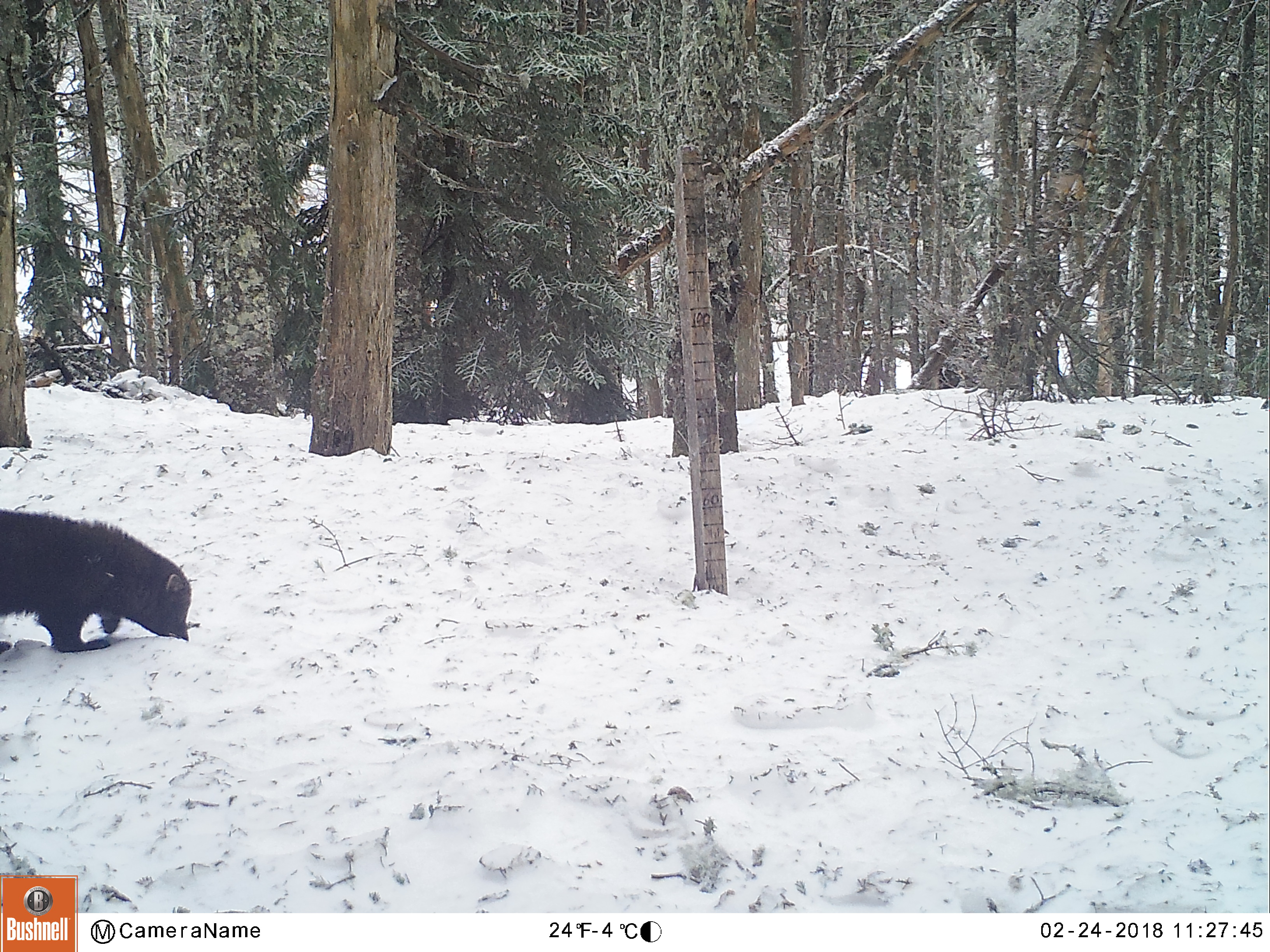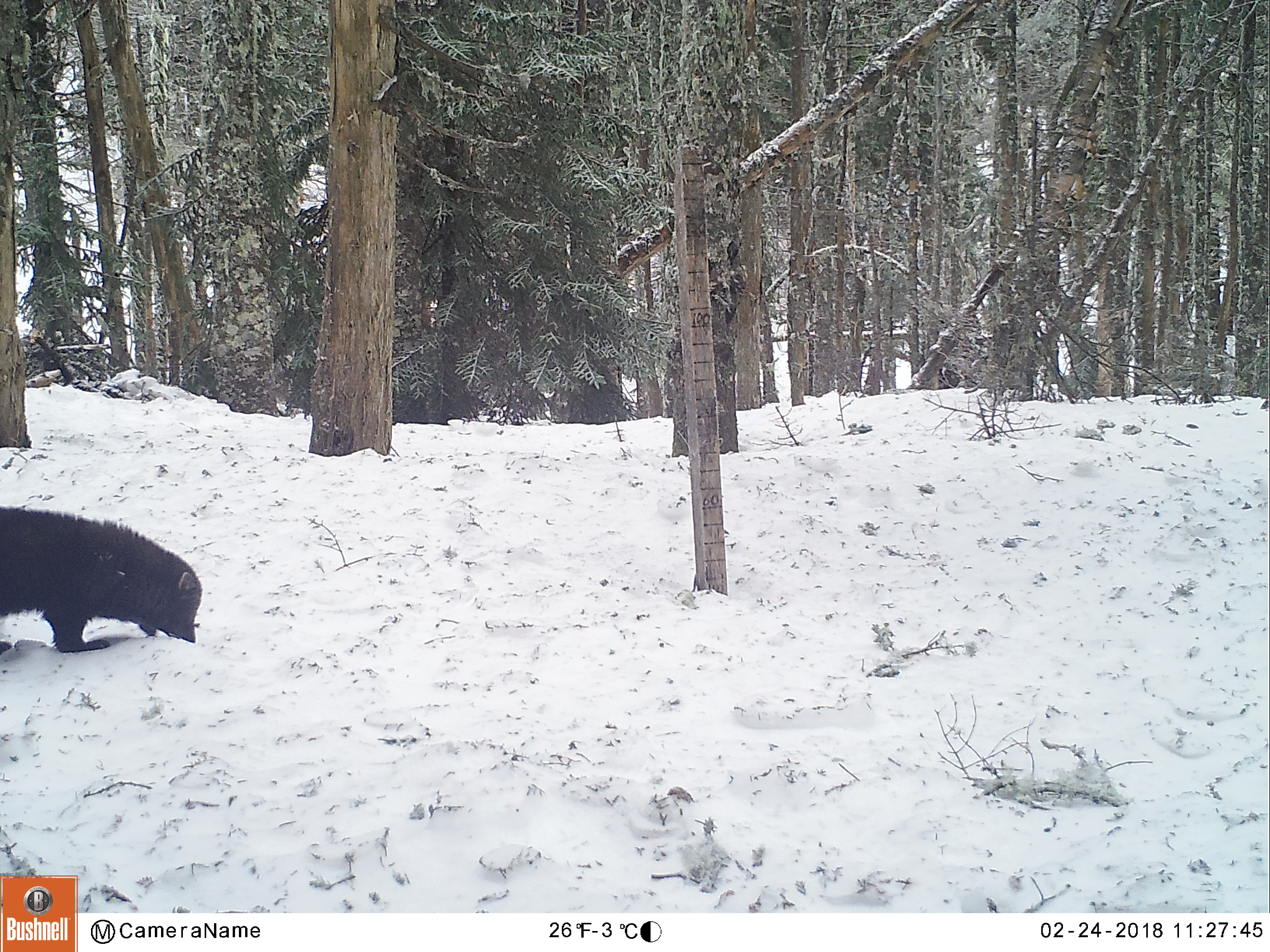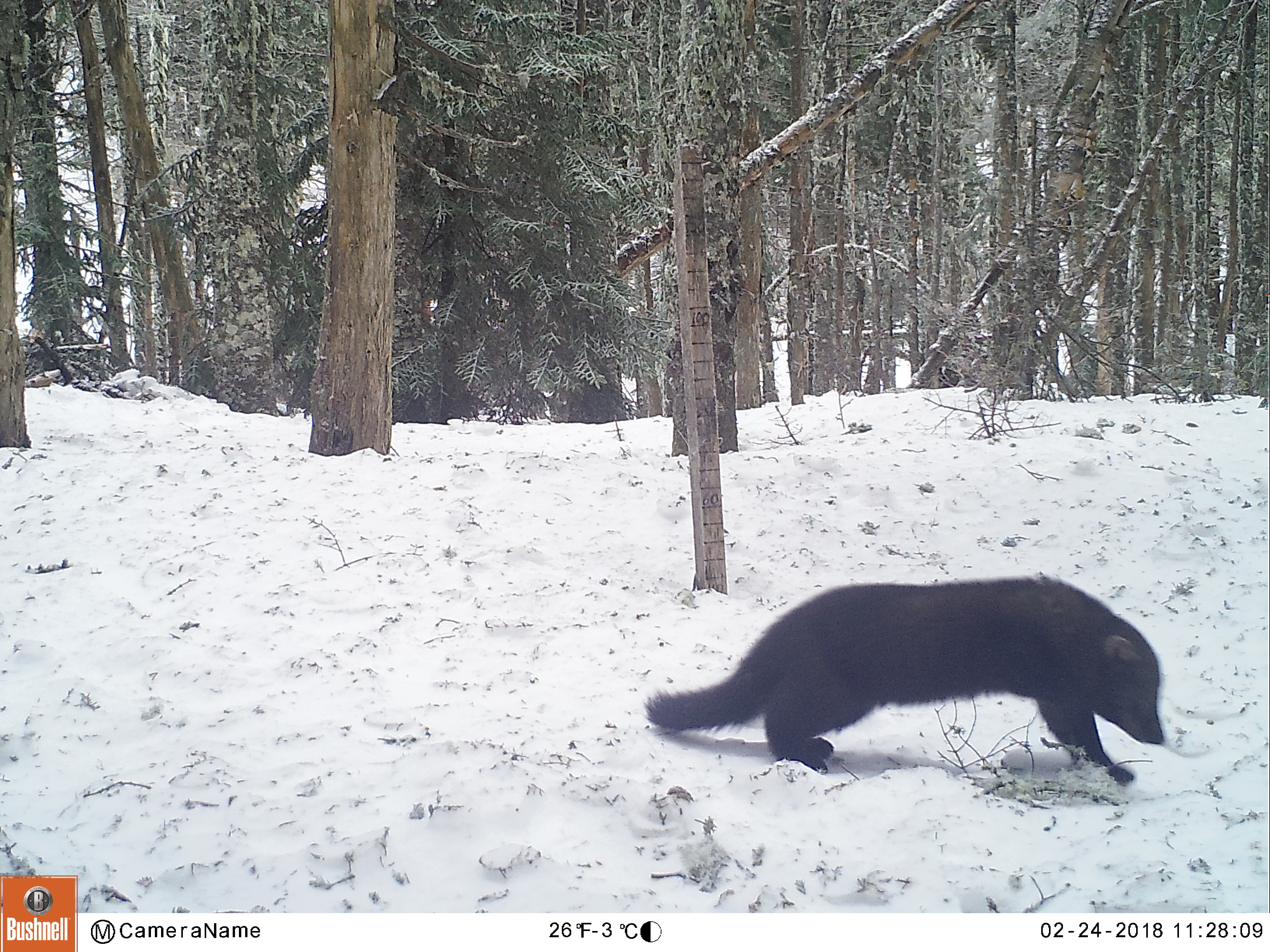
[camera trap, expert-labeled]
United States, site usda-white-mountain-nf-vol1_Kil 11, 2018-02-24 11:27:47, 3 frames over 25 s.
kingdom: Animalia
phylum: Chordata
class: Mammalia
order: Carnivora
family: Mustelidae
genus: Pekania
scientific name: Pekania pennanti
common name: fisher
Fisher (Pekania pennanti).